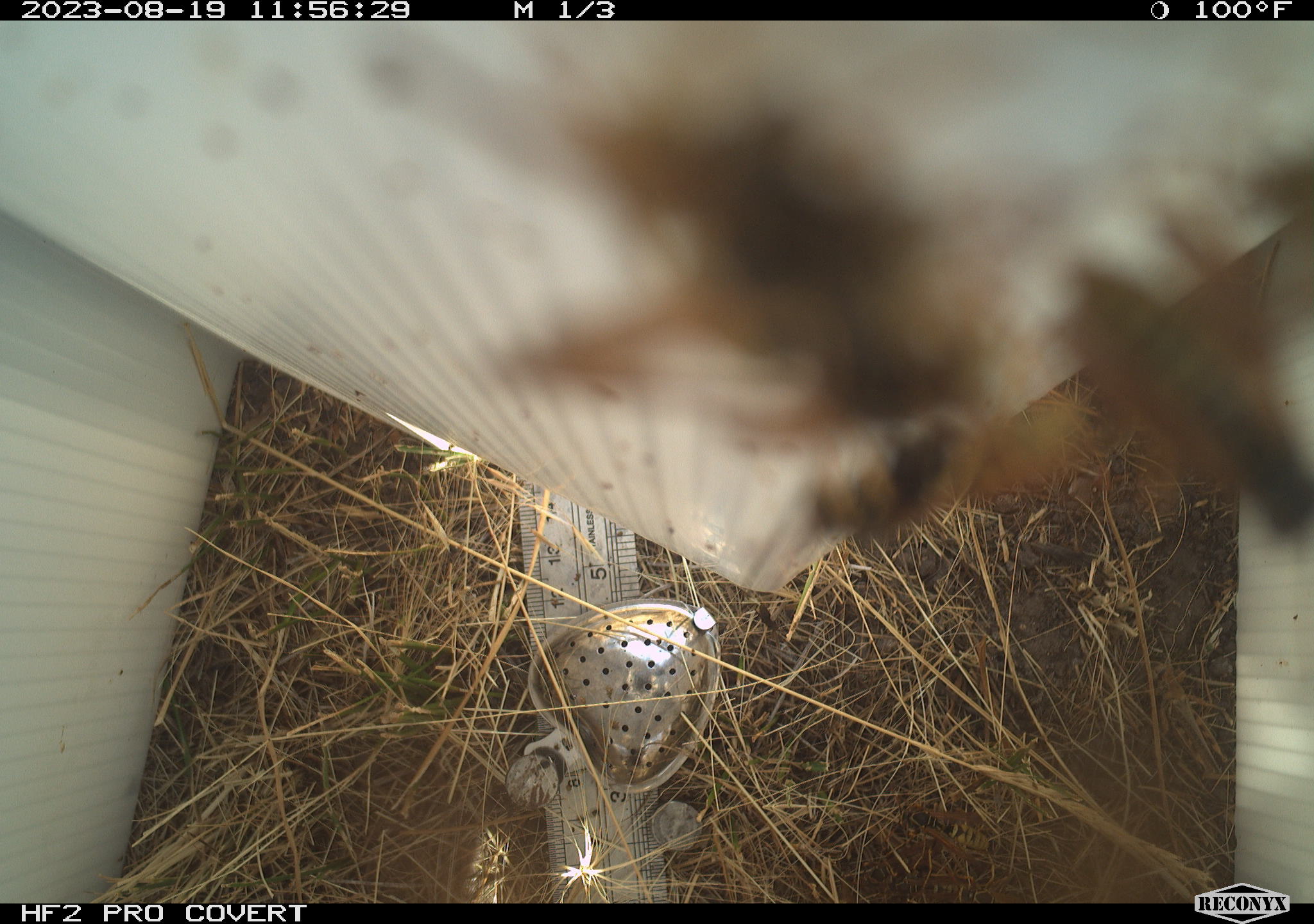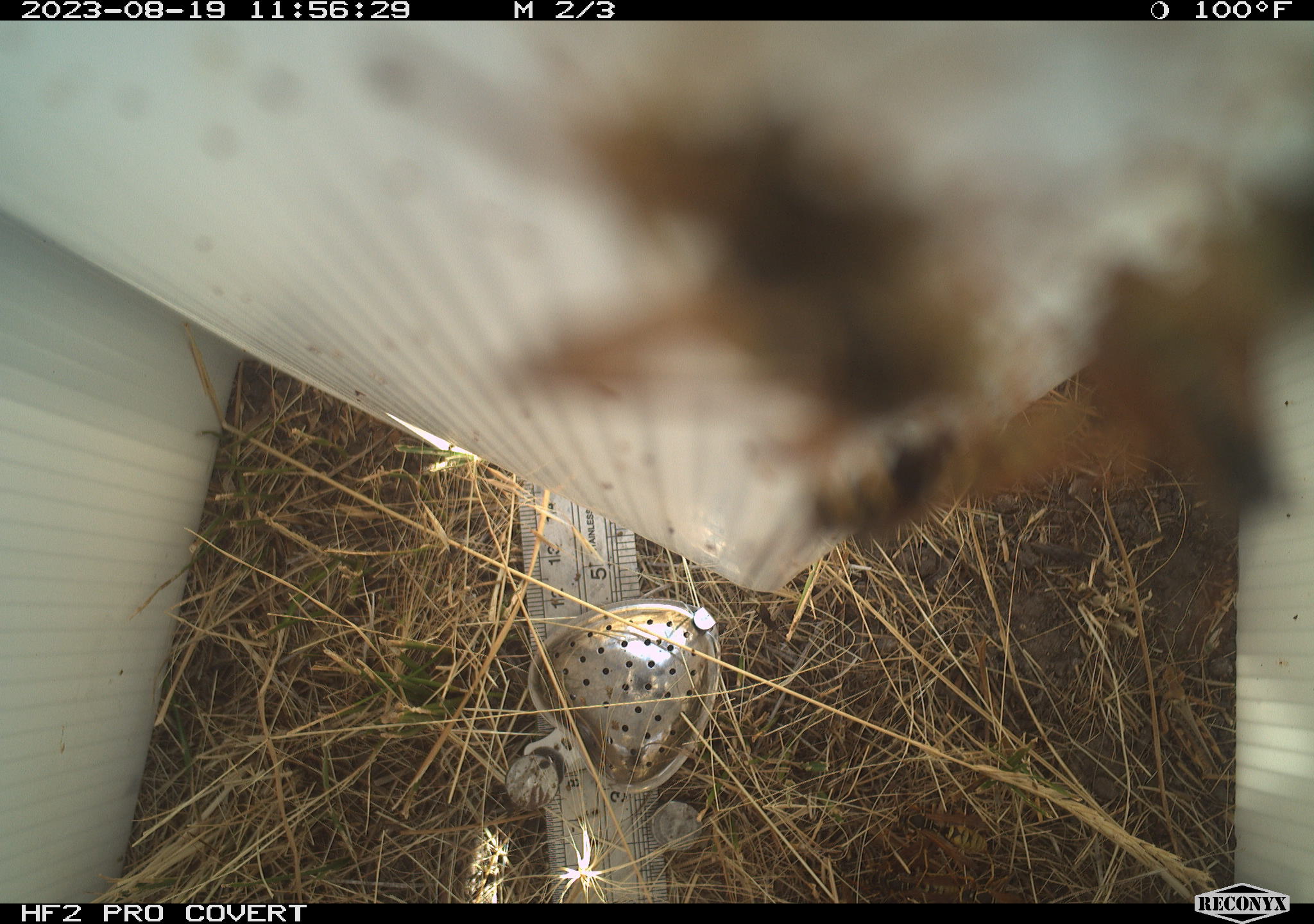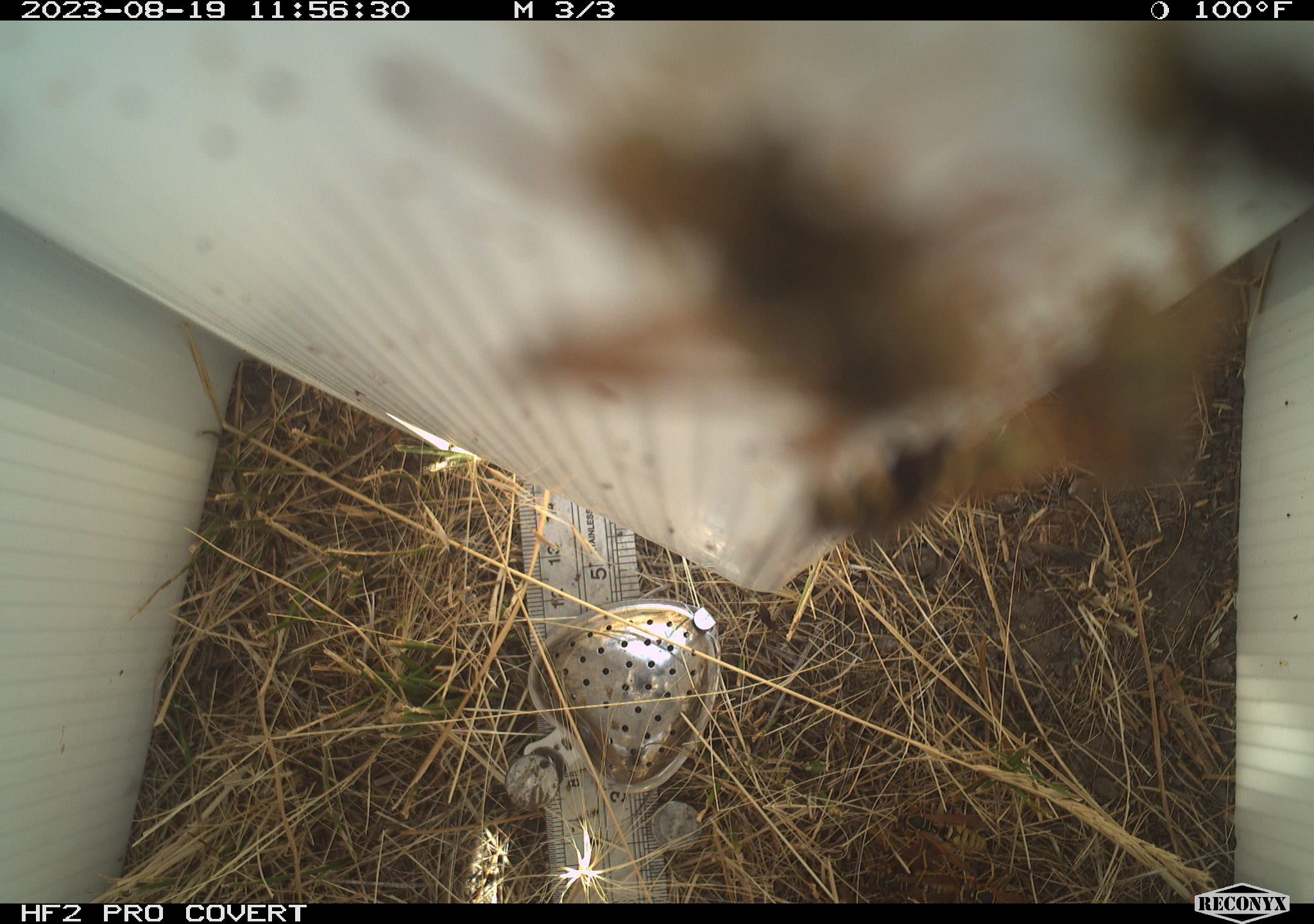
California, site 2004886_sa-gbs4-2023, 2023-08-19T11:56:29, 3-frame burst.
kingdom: Animalia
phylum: Arthropoda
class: Insecta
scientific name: Insecta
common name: insect